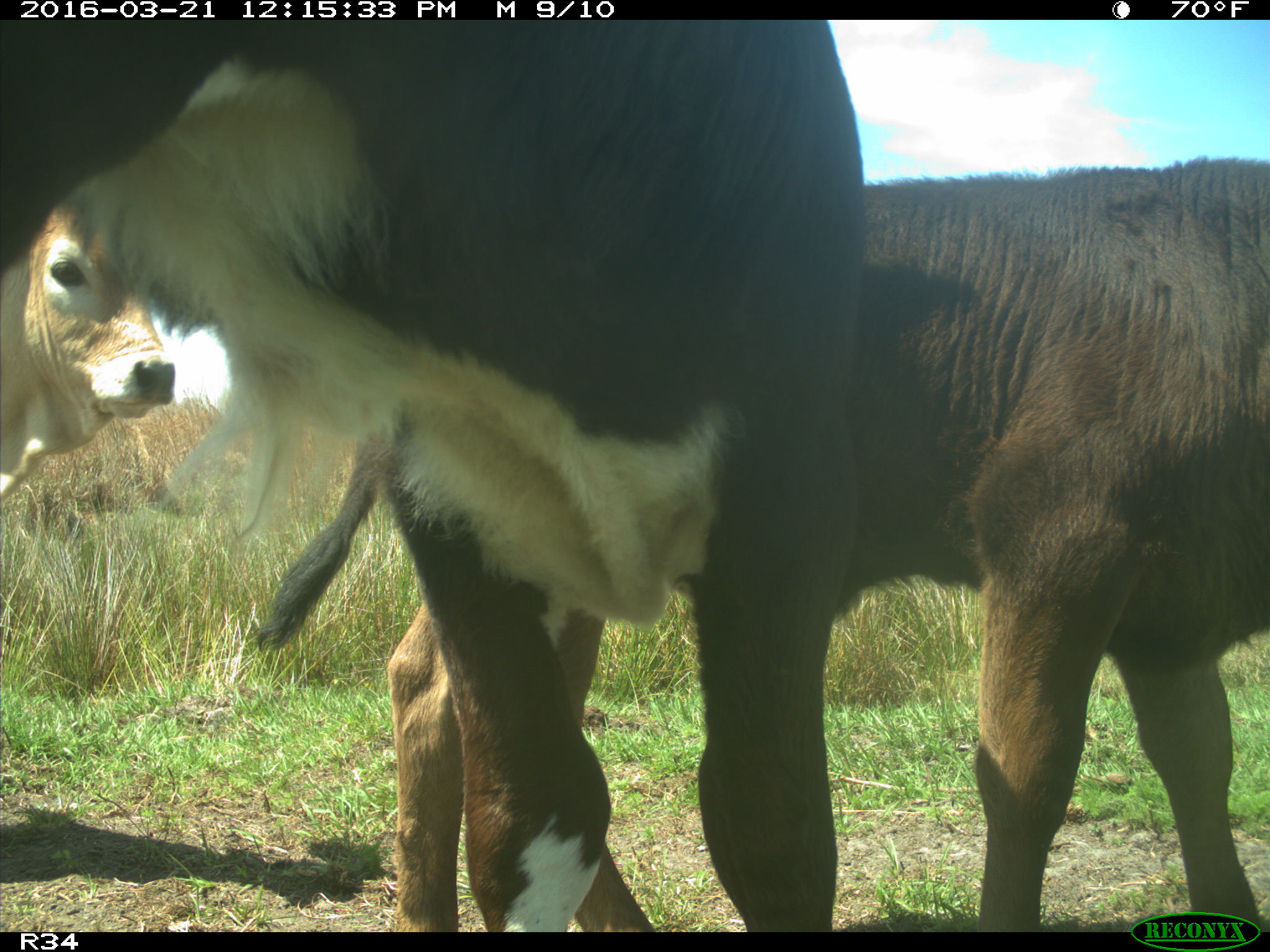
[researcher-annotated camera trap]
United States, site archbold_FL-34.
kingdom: Animalia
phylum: Chordata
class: Mammalia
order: Artiodactyla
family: Bovidae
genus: Bos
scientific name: Bos taurus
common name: domestic cow